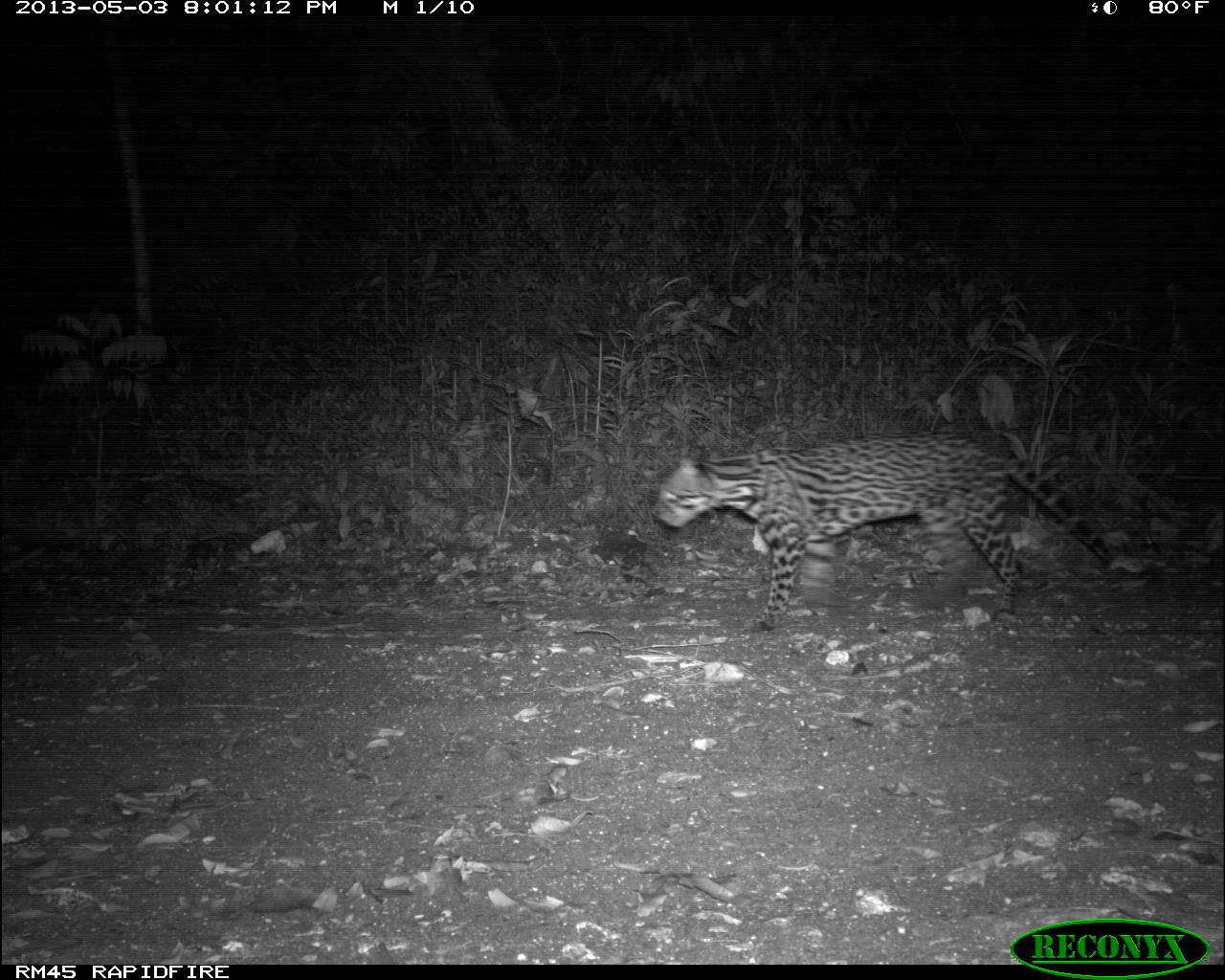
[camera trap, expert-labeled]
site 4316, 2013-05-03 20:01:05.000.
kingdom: Animalia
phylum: Chordata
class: Mammalia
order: Carnivora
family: Felidae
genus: Leopardus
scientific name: Leopardus pardalis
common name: ocelot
Leopardus pardalis (ocelot), count 1, sex male.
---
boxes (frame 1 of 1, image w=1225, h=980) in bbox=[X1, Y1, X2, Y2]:
leopardus pardalis: bbox=[647, 431, 1112, 634]